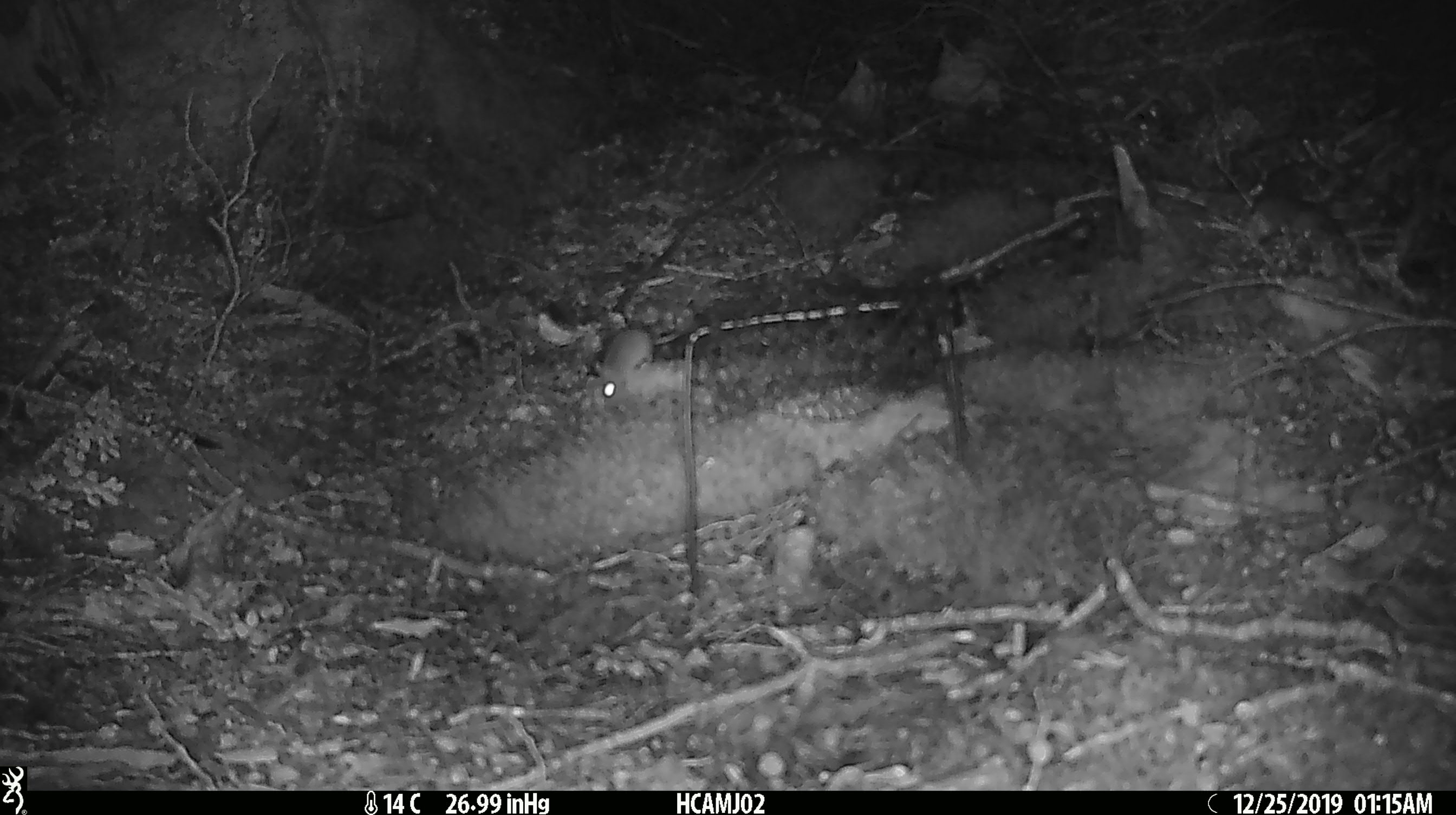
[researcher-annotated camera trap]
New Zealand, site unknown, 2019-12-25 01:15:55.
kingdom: Animalia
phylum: Chordata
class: Mammalia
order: Rodentia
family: Muridae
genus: Mus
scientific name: Mus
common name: mouse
Mouse (Mus).